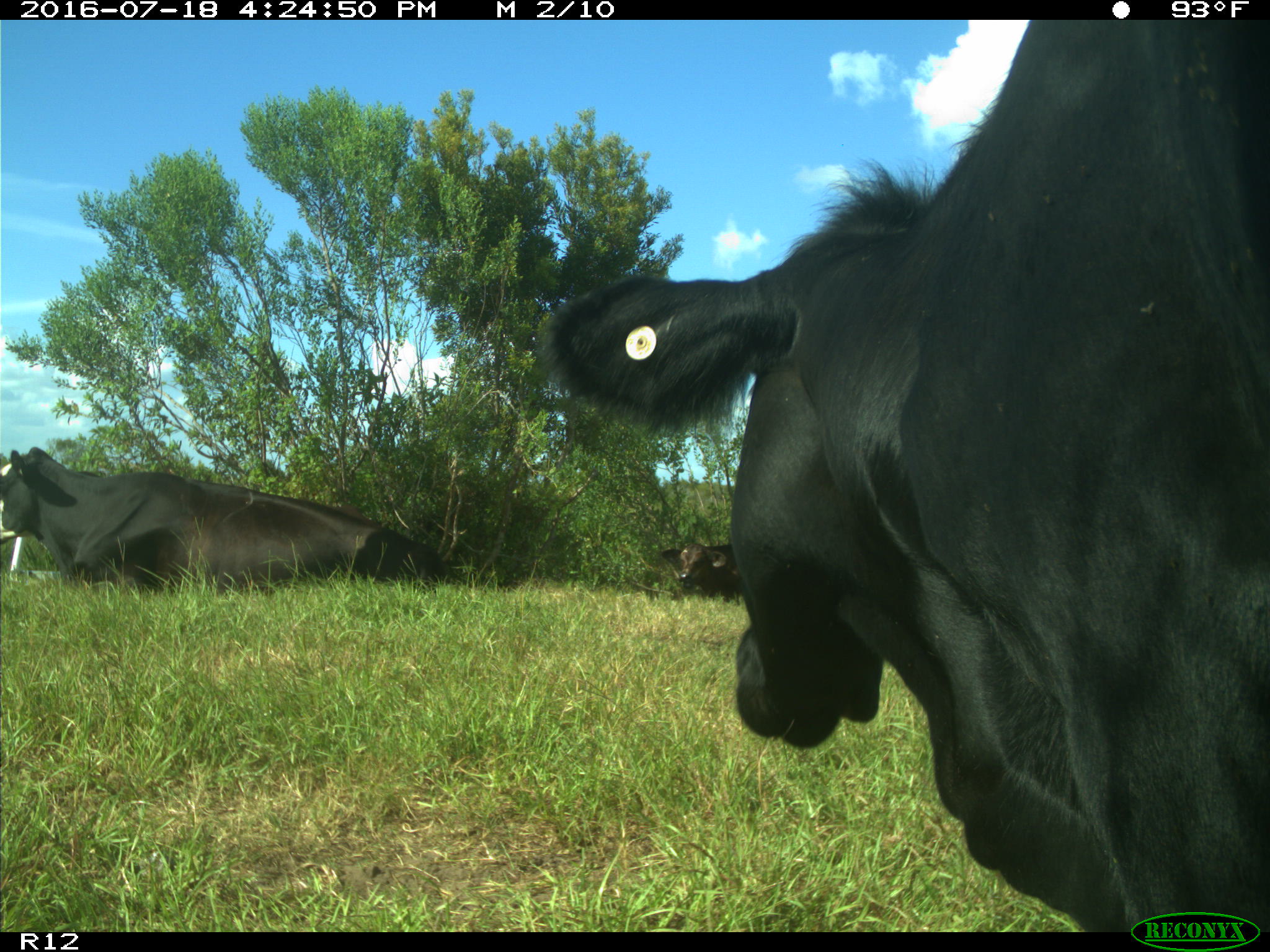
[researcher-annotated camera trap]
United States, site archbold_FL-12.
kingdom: Animalia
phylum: Chordata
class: Mammalia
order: Artiodactyla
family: Bovidae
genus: Bos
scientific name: Bos taurus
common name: domestic cow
Bos taurus (domestic cow).